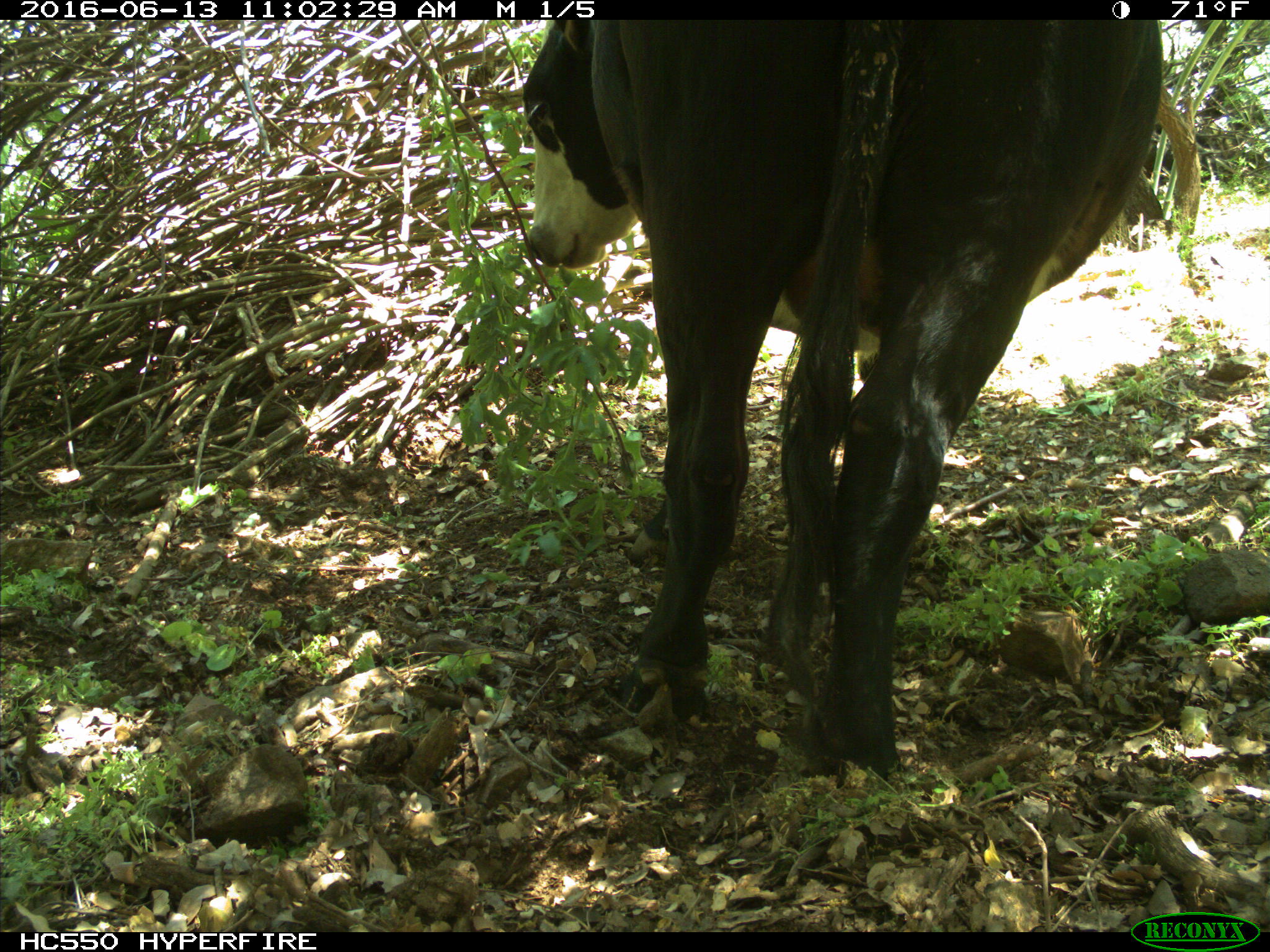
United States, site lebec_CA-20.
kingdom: Animalia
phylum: Chordata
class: Mammalia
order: Artiodactyla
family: Bovidae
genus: Bos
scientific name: Bos taurus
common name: domestic cow